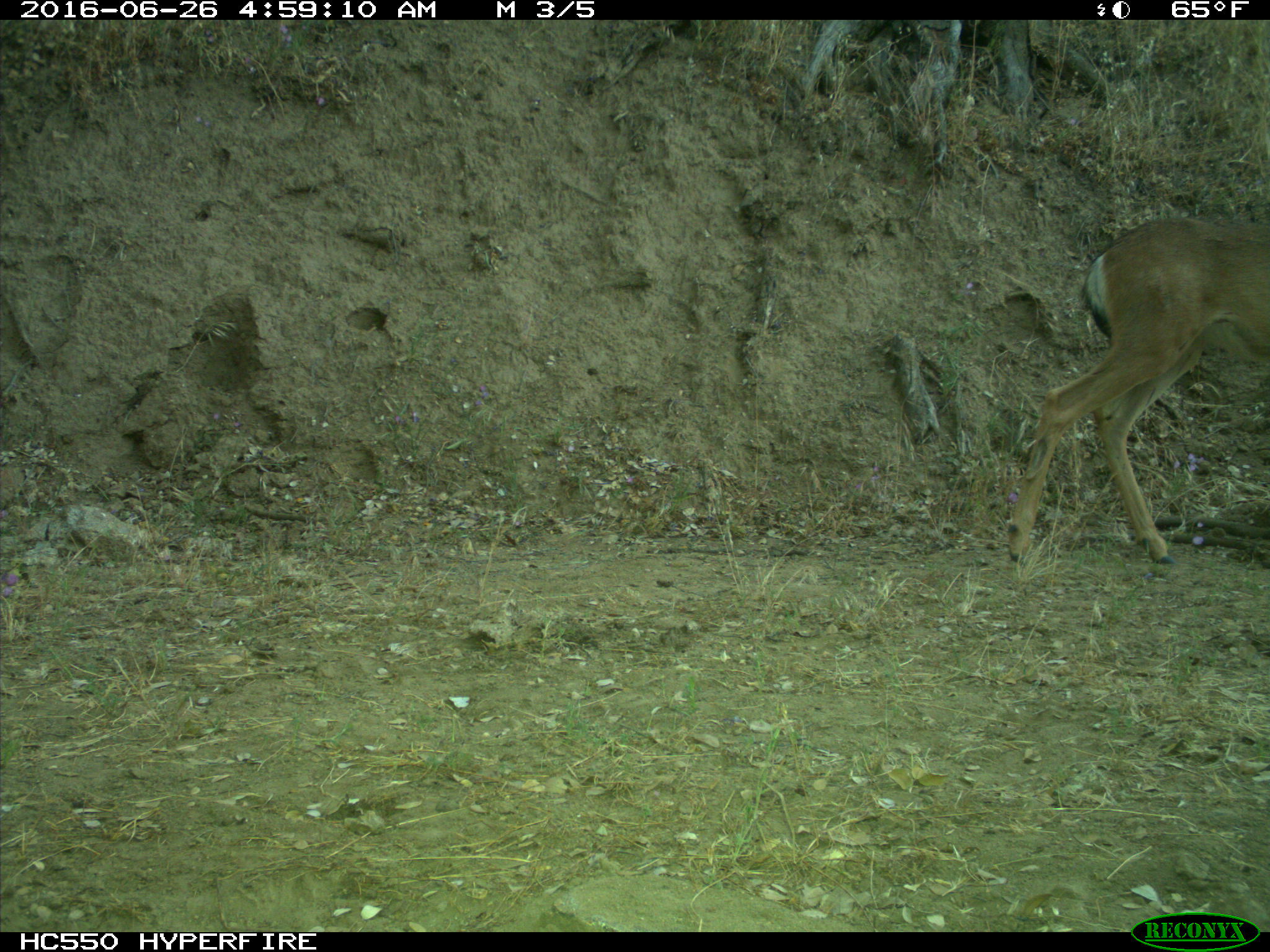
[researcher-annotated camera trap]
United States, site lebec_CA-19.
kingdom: Animalia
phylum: Chordata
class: Mammalia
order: Artiodactyla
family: Cervidae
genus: Odocoileus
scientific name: Odocoileus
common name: deer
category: unidentified deer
Unidentified deer (deer) (Odocoileus).